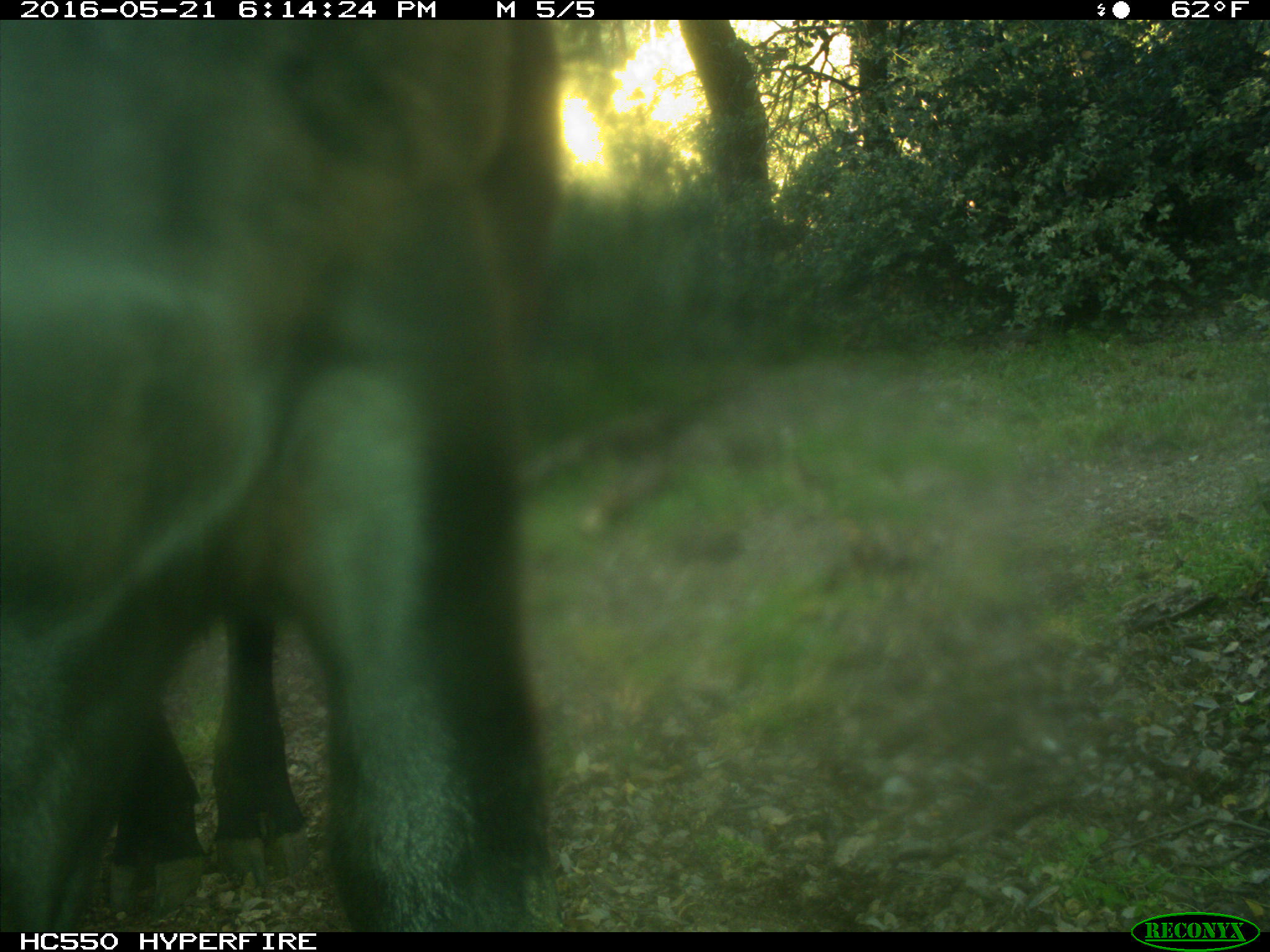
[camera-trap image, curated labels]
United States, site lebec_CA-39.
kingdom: Animalia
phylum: Chordata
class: Mammalia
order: Artiodactyla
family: Bovidae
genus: Bos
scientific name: Bos taurus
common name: domestic cow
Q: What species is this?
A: Bos taurus (domestic cow).